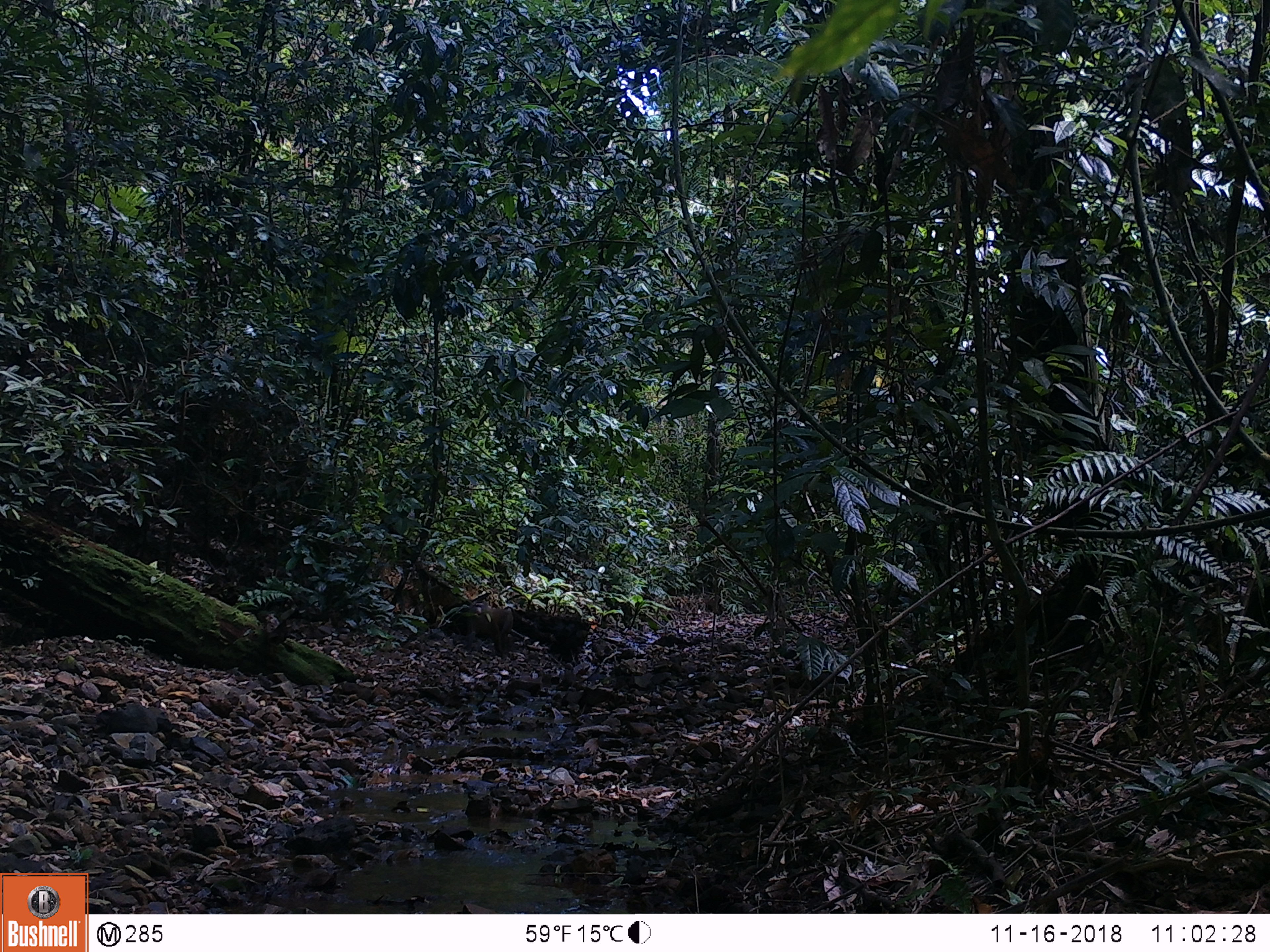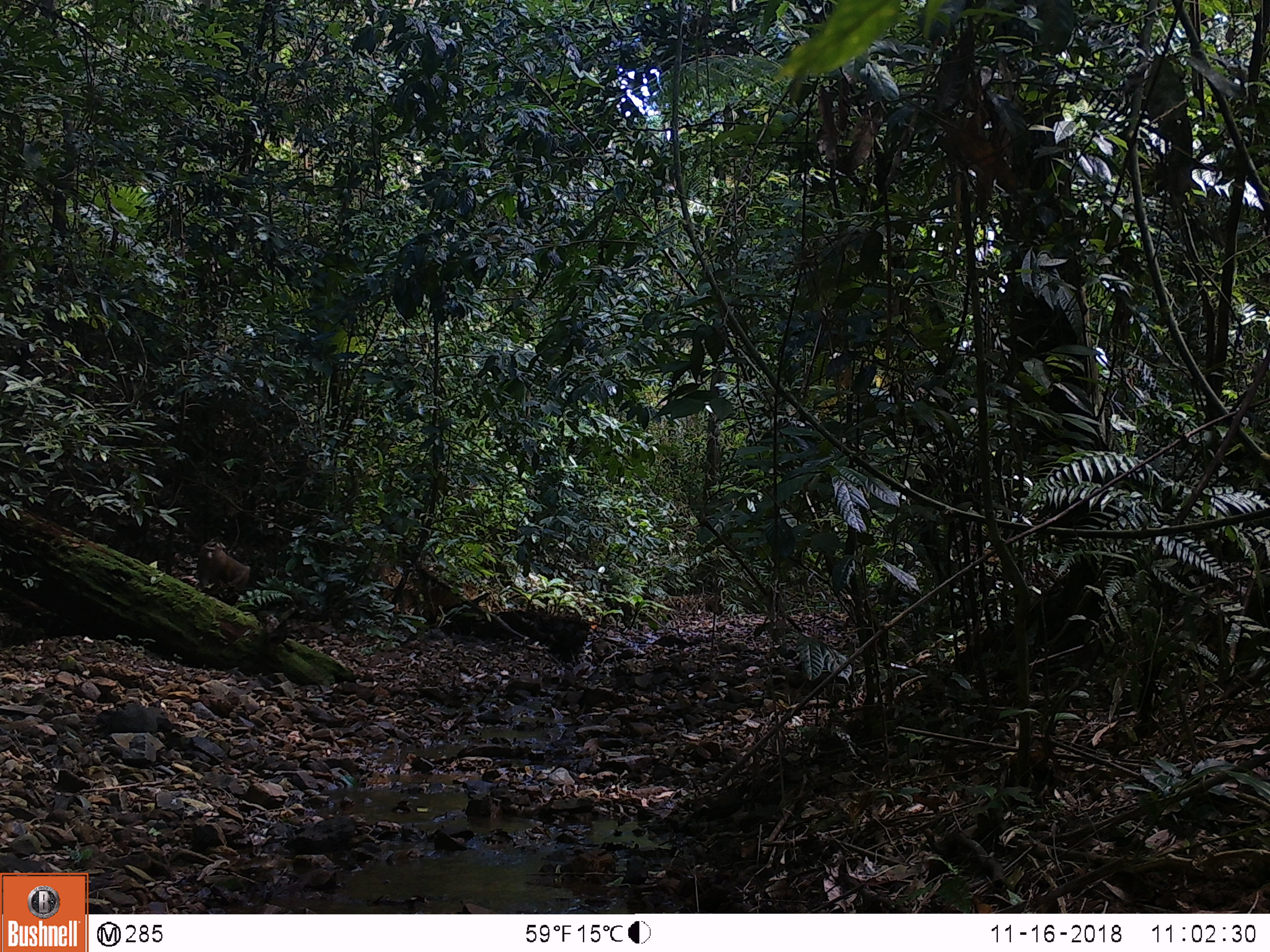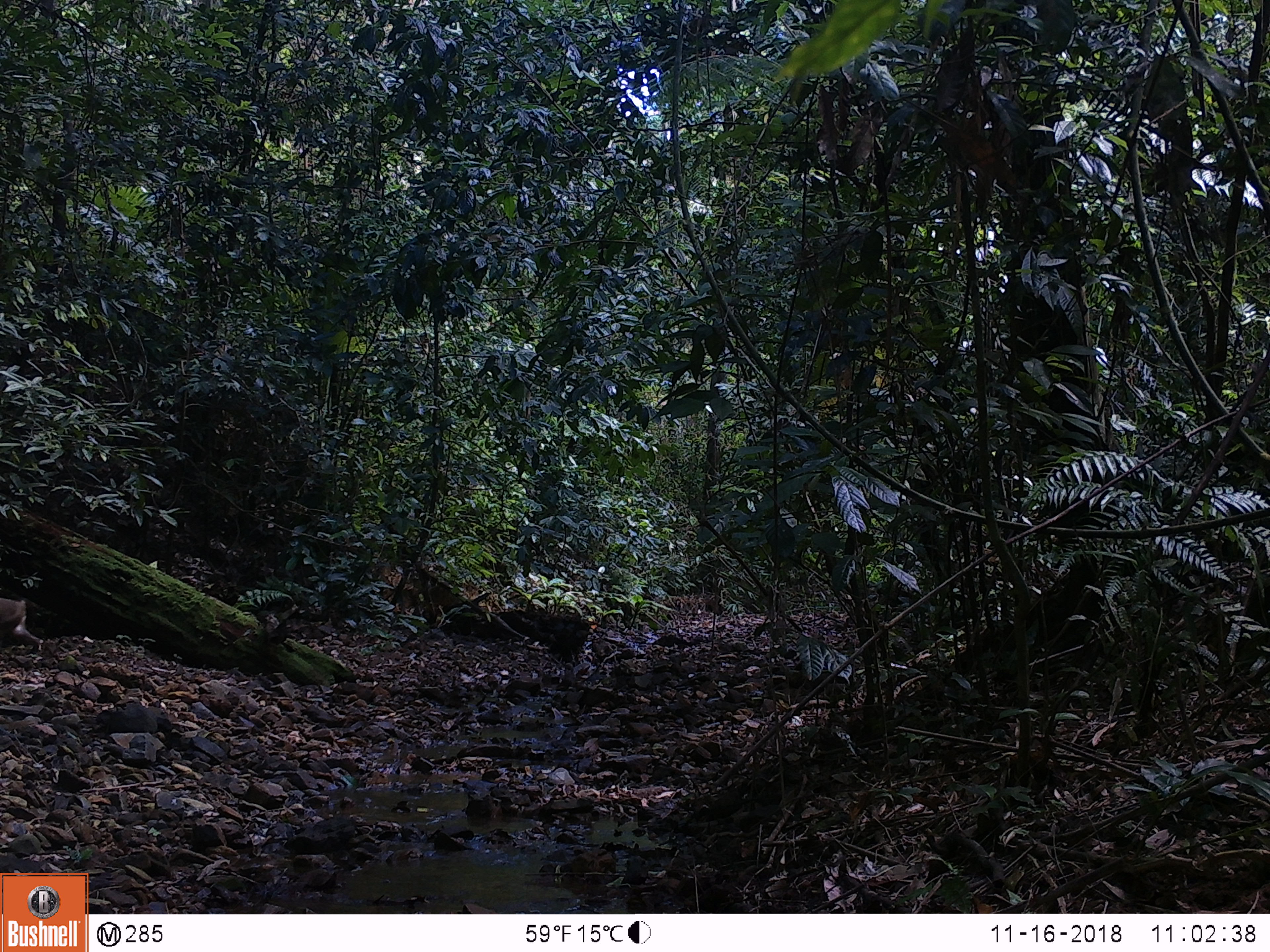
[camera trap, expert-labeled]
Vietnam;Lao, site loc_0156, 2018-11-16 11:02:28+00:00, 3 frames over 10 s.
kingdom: Animalia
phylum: Chordata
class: Mammalia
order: Primates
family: Cercopithecidae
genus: Macaca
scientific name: Macaca nemestrina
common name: pig-tailed macaque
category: pig tailed macaque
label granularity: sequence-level